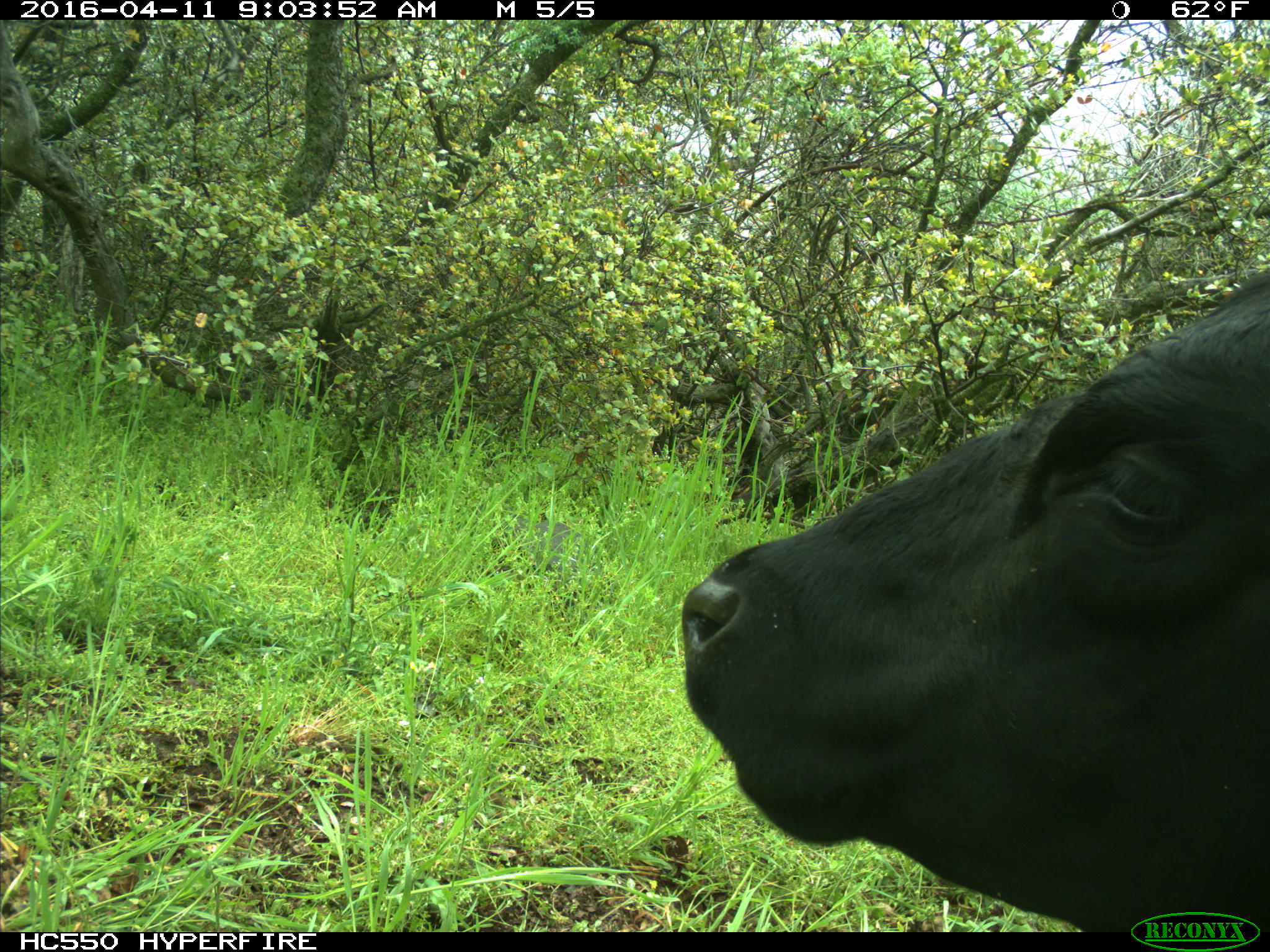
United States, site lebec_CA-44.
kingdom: Animalia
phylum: Chordata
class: Mammalia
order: Artiodactyla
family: Bovidae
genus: Bos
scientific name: Bos taurus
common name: domestic cow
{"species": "Bos taurus (domestic cow)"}